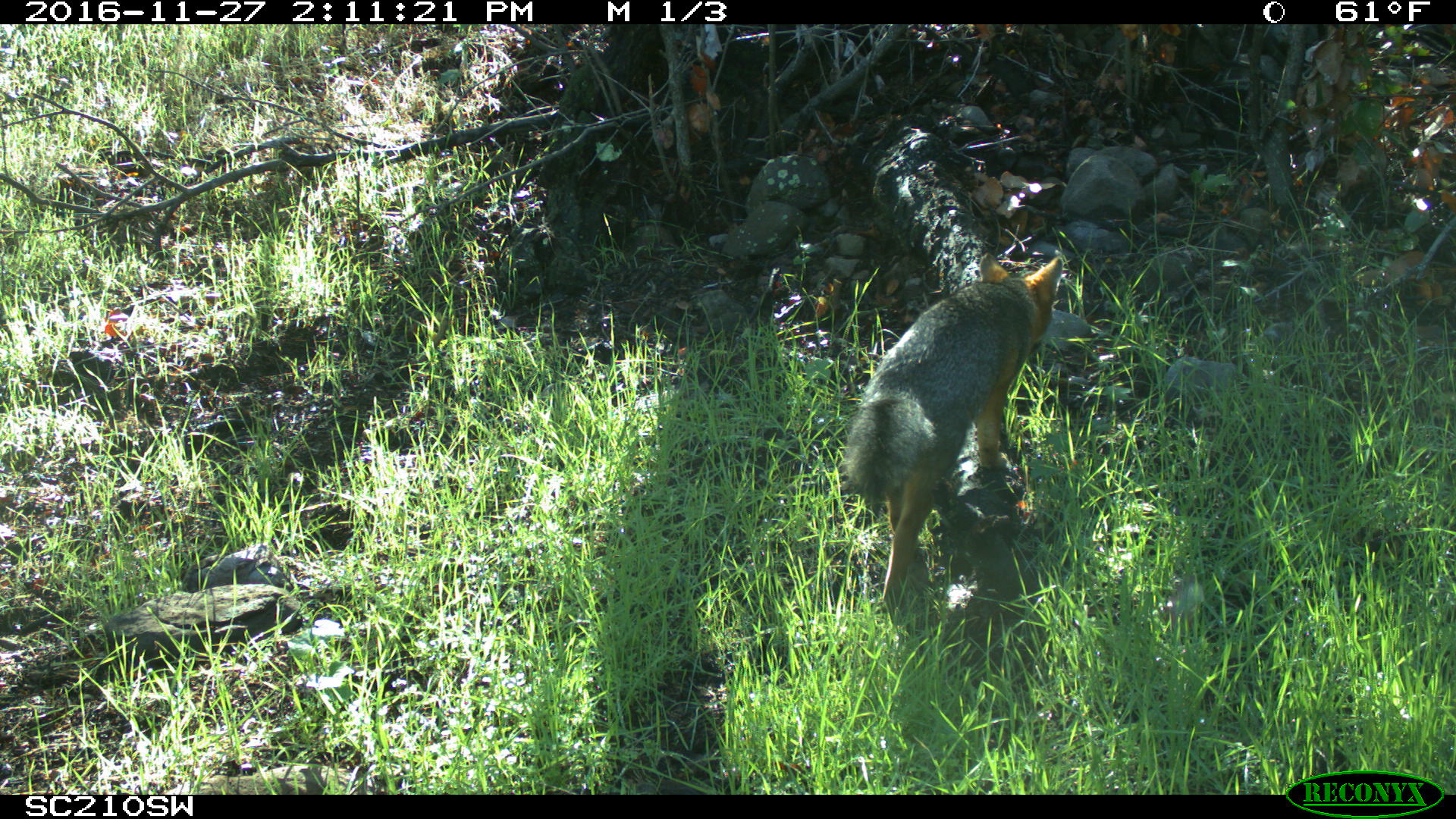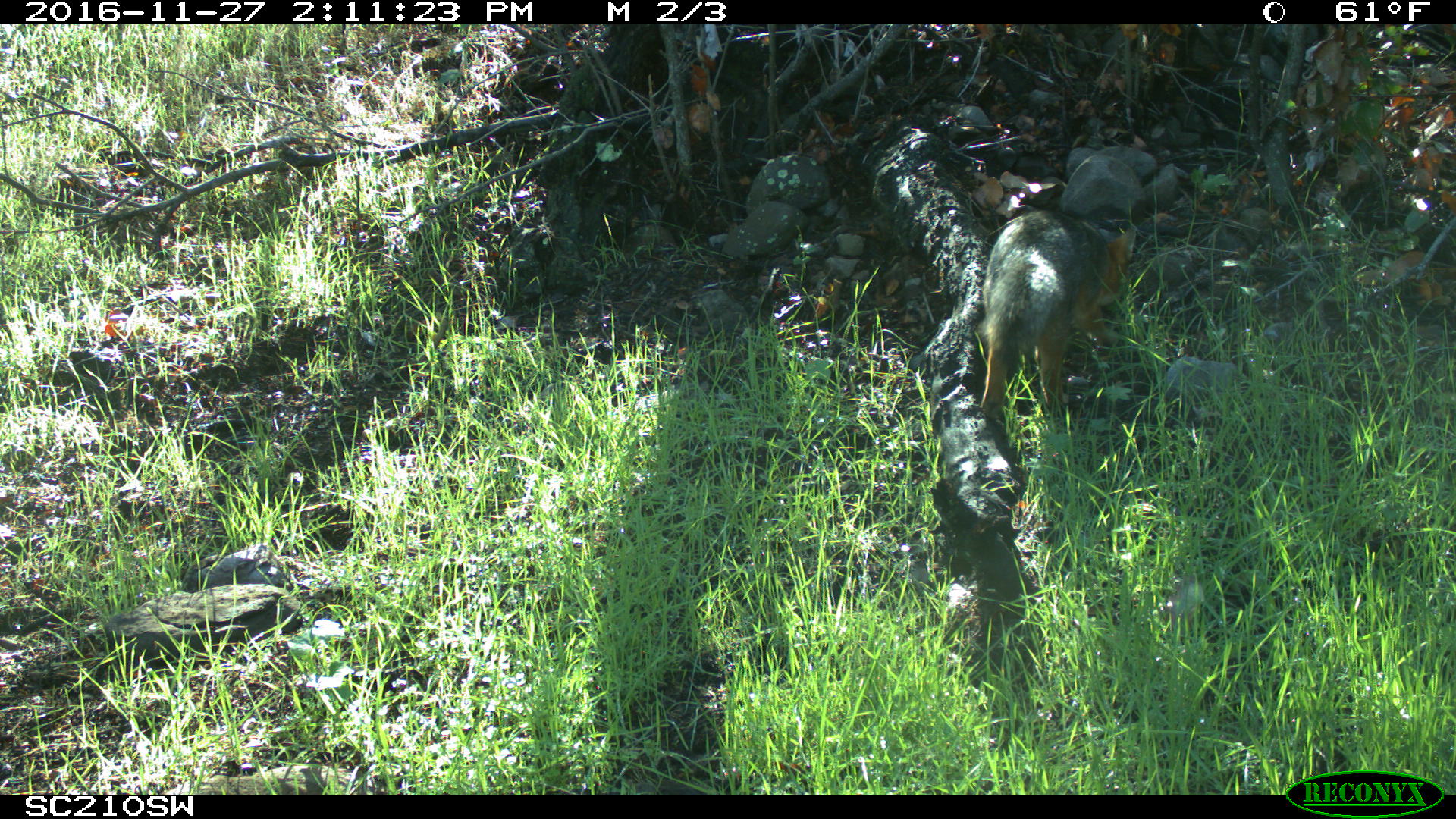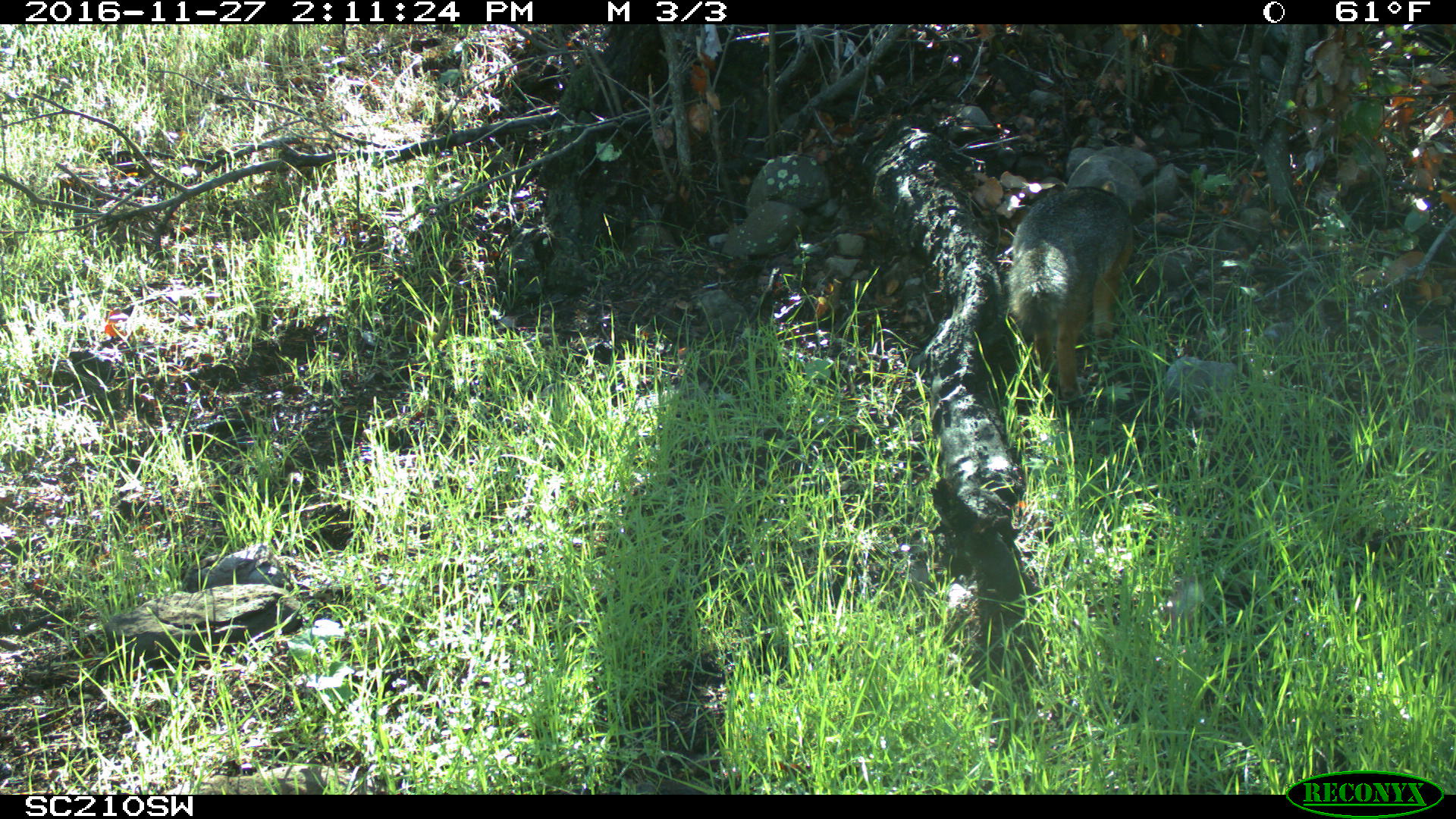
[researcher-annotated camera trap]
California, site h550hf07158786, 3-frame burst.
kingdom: Animalia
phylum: Chordata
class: Mammalia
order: Carnivora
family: Canidae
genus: Urocyon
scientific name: Urocyon littoralis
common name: island fox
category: fox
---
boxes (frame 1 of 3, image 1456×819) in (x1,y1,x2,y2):
fox: (844,253,1062,601)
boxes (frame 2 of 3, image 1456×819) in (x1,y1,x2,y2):
fox: (978,210,1137,422)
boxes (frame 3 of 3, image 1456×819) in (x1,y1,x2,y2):
fox: (1005,181,1134,402)